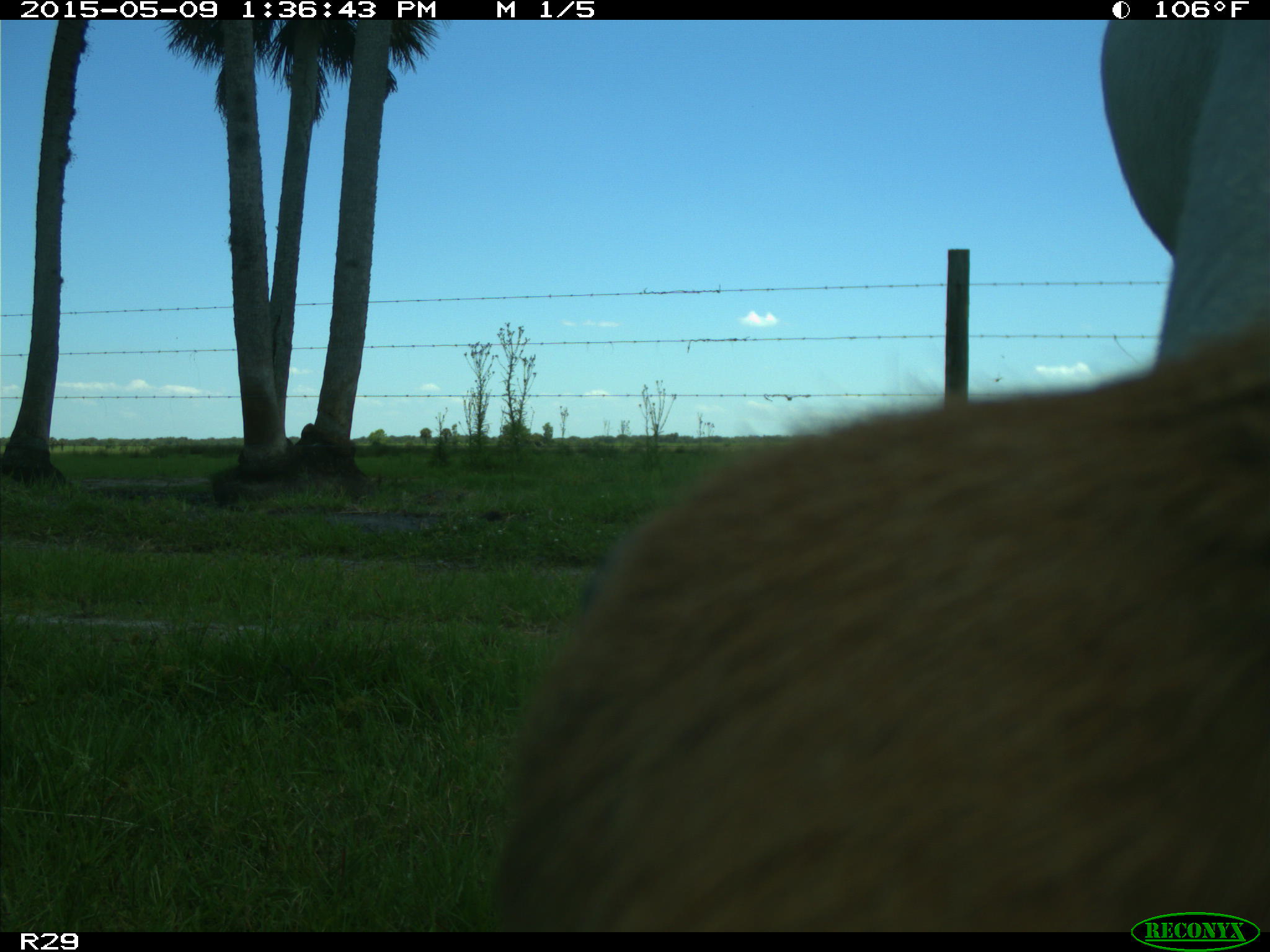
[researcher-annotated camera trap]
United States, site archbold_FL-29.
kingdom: Animalia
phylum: Chordata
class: Mammalia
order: Artiodactyla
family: Bovidae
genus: Bos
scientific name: Bos taurus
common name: domestic cow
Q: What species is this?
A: Bos taurus (domestic cow).